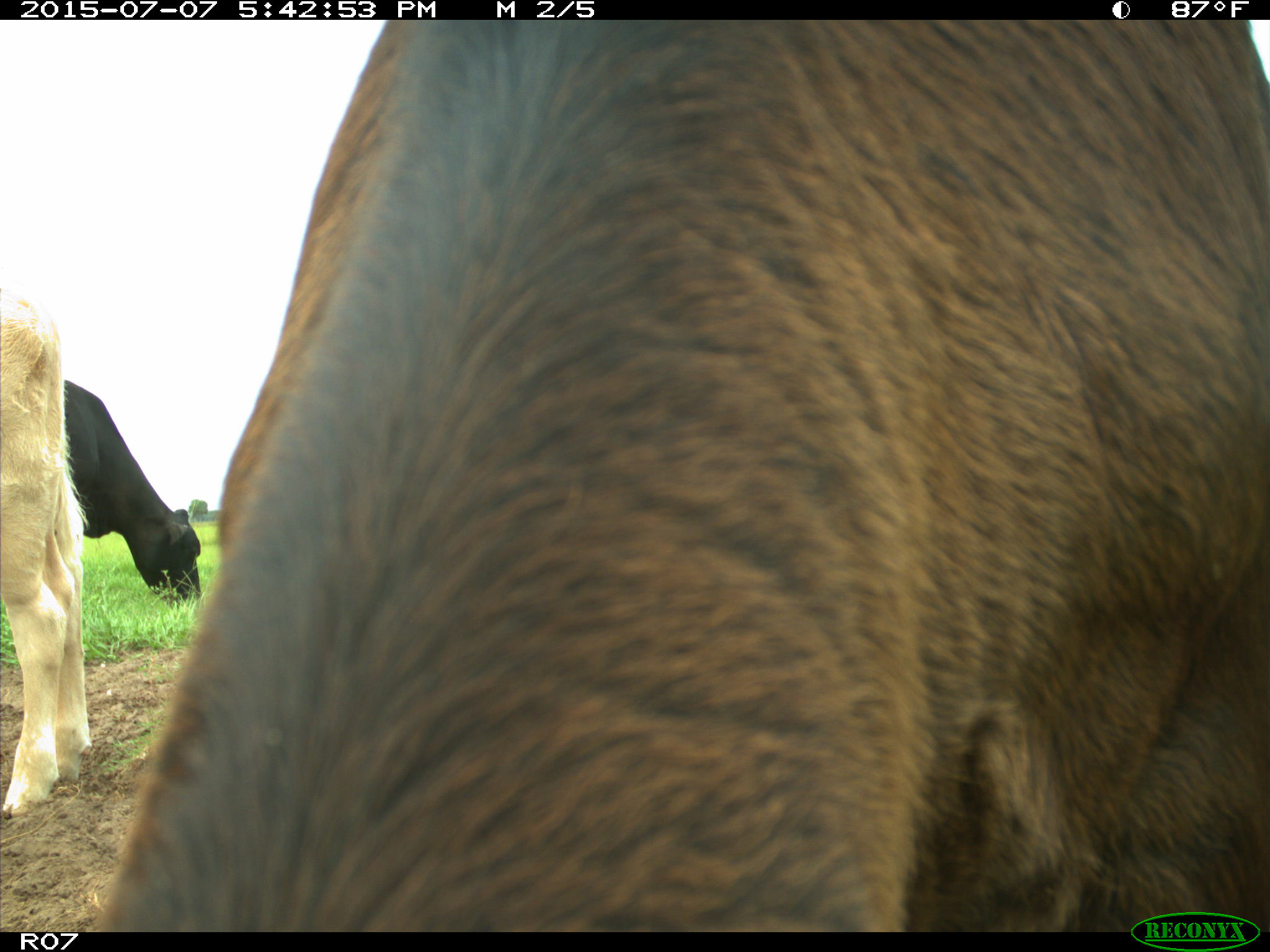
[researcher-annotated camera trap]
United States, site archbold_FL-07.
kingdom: Animalia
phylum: Chordata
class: Mammalia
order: Artiodactyla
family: Bovidae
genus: Bos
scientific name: Bos taurus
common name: domestic cow